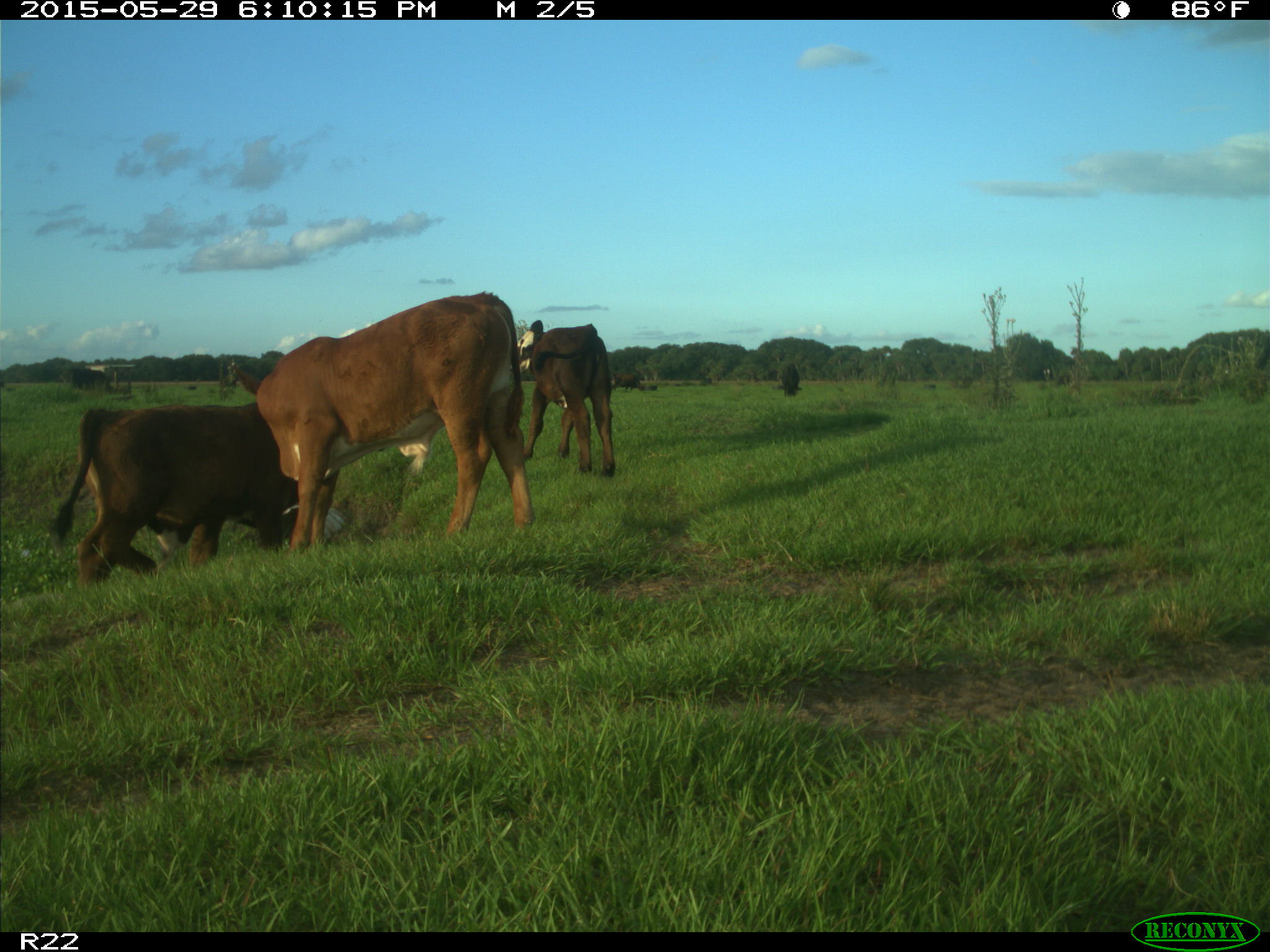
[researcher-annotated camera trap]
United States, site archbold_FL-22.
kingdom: Animalia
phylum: Chordata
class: Mammalia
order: Artiodactyla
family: Bovidae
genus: Bos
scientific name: Bos taurus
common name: domestic cow